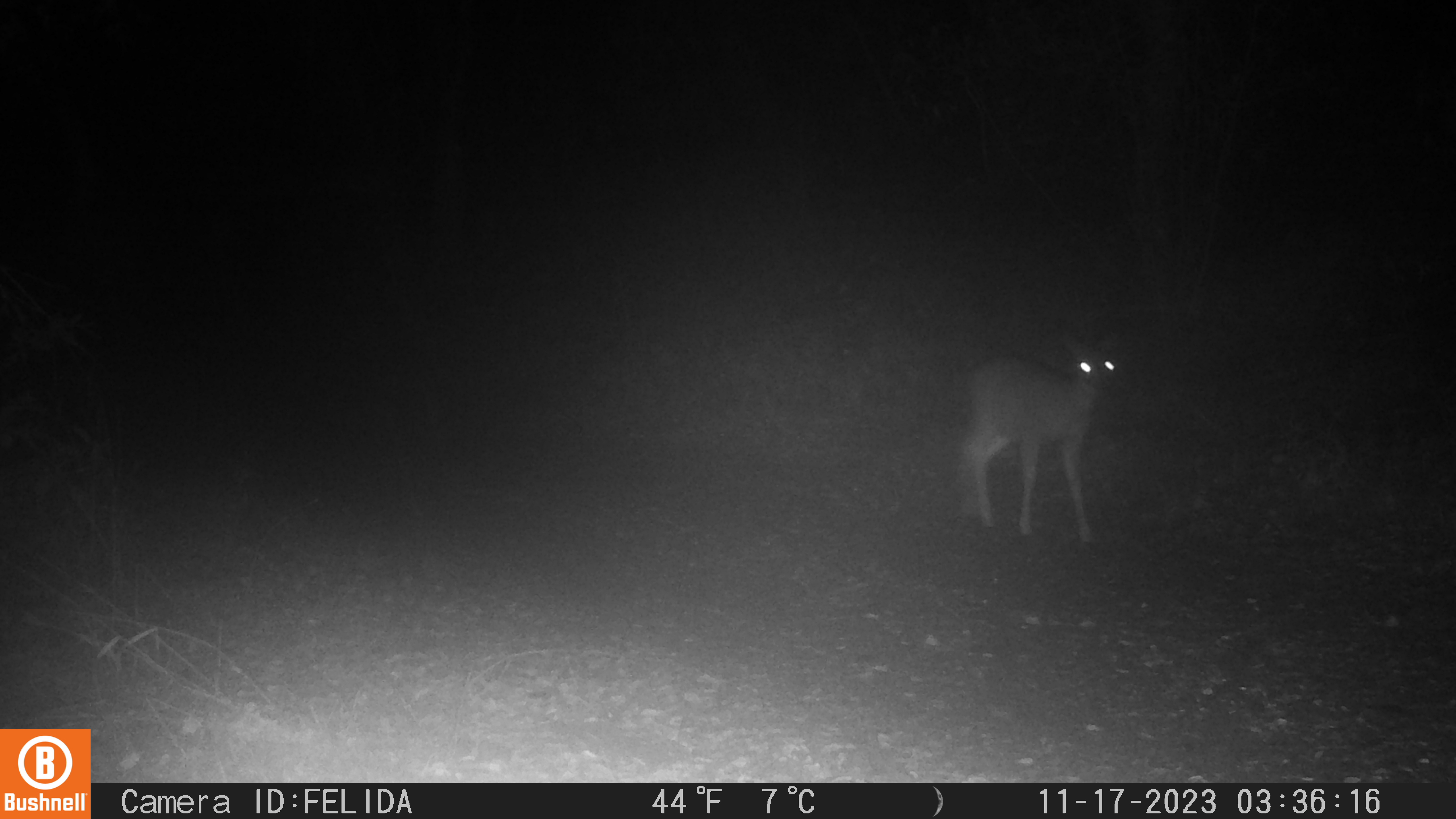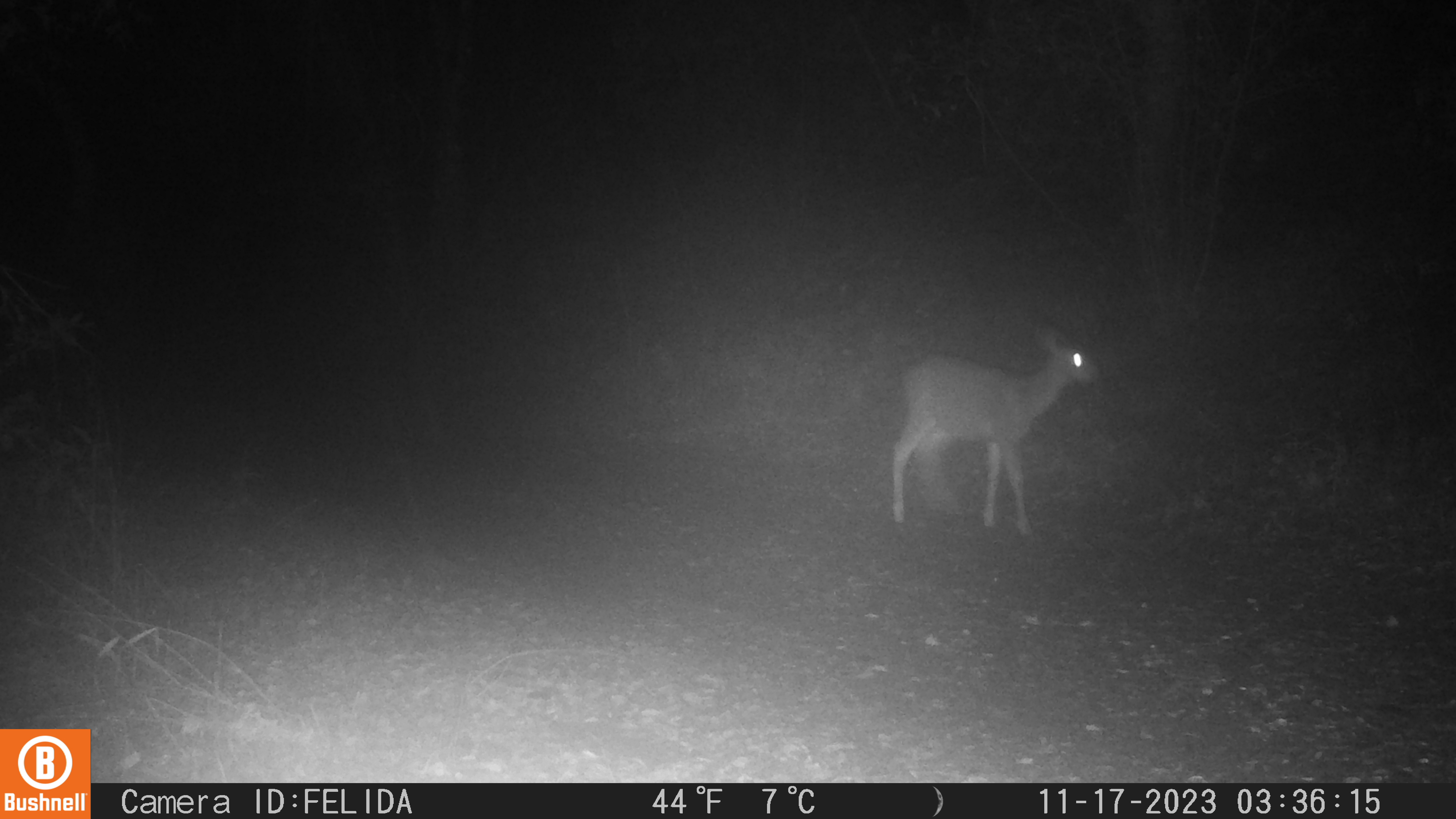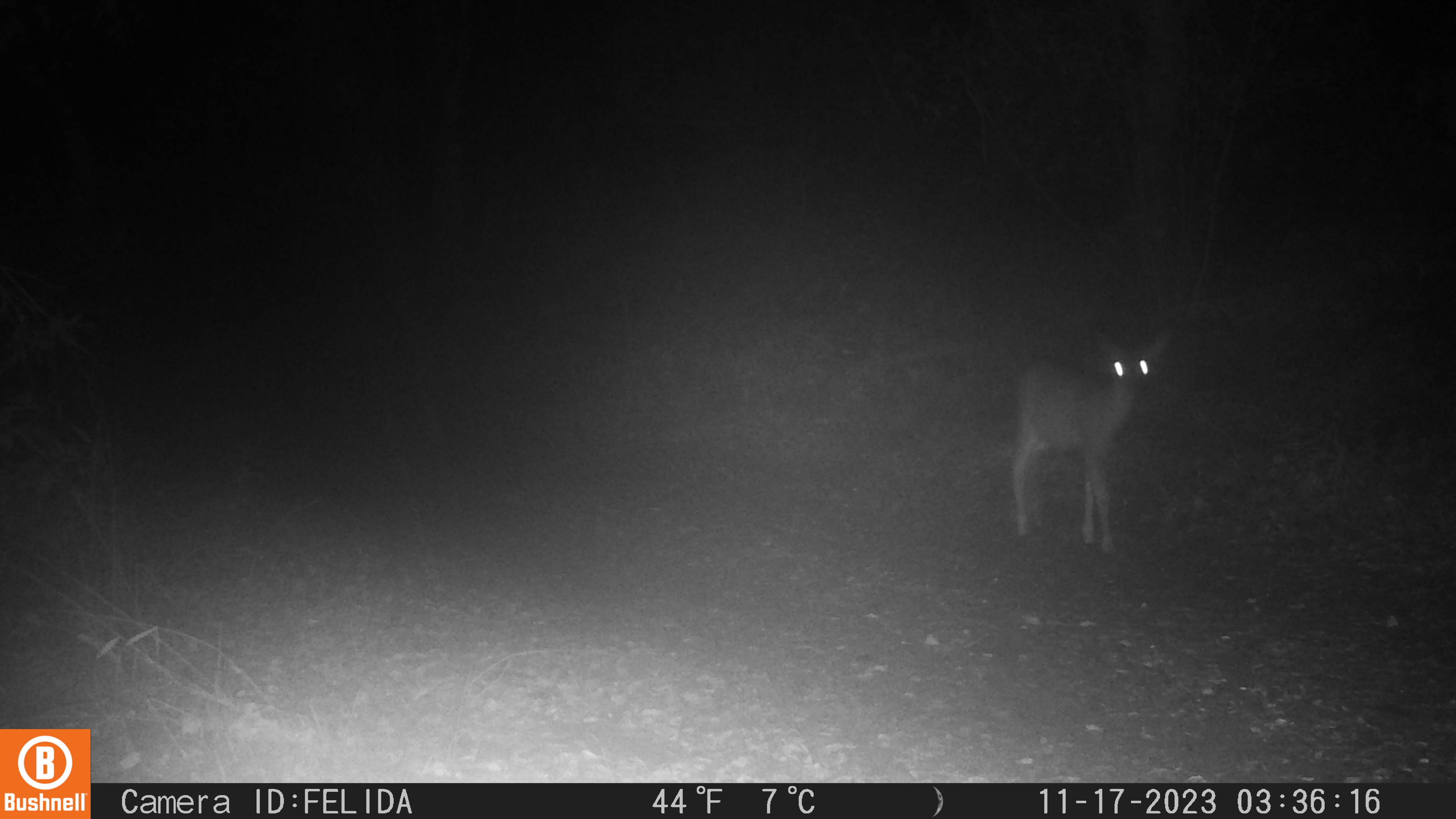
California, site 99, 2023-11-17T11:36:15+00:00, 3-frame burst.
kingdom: Animalia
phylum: Chordata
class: Mammalia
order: Artiodactyla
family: Cervidae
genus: Odocoileus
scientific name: Odocoileus hemionus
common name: mule deer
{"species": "mule deer (Odocoileus hemionus)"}